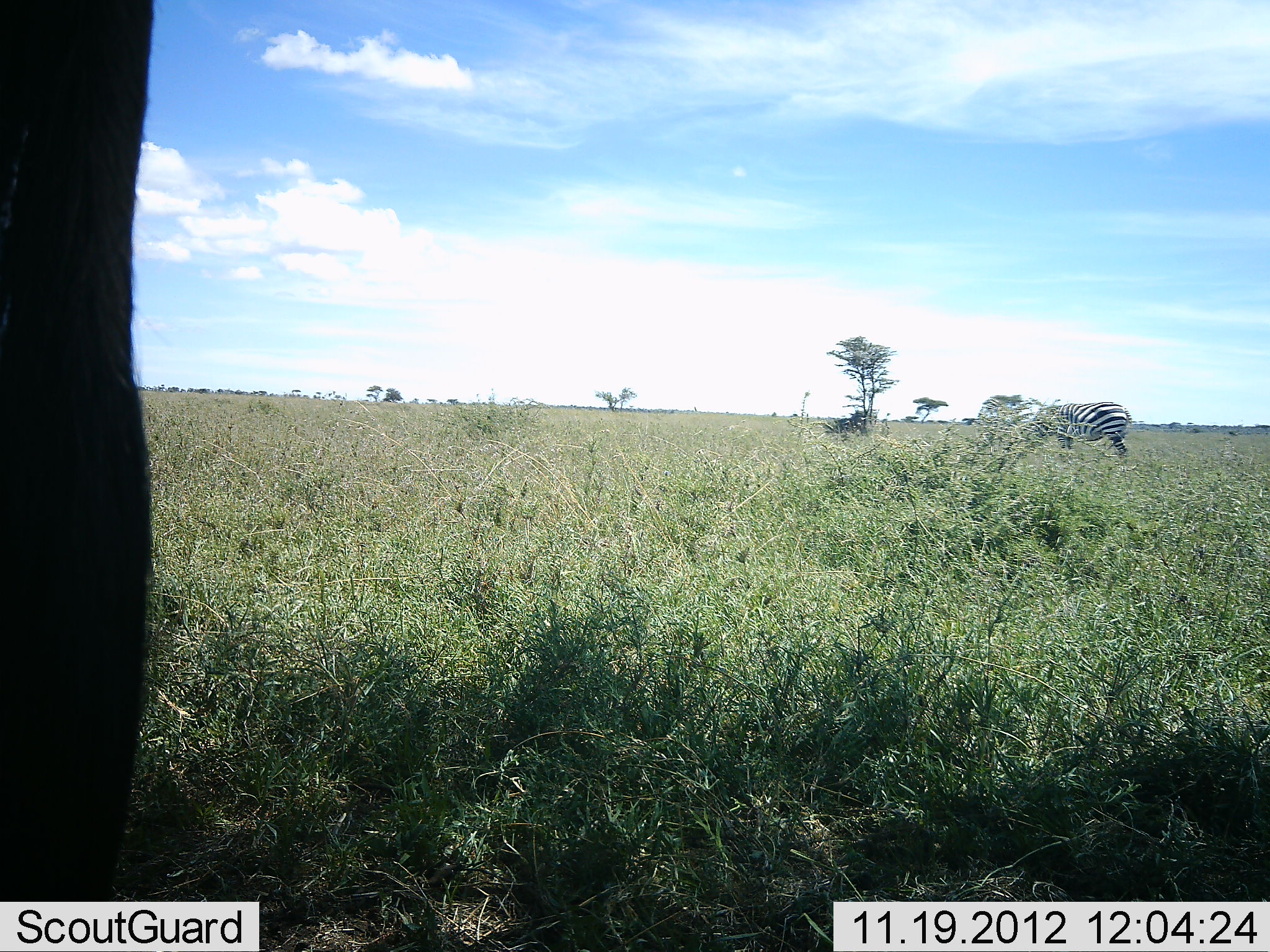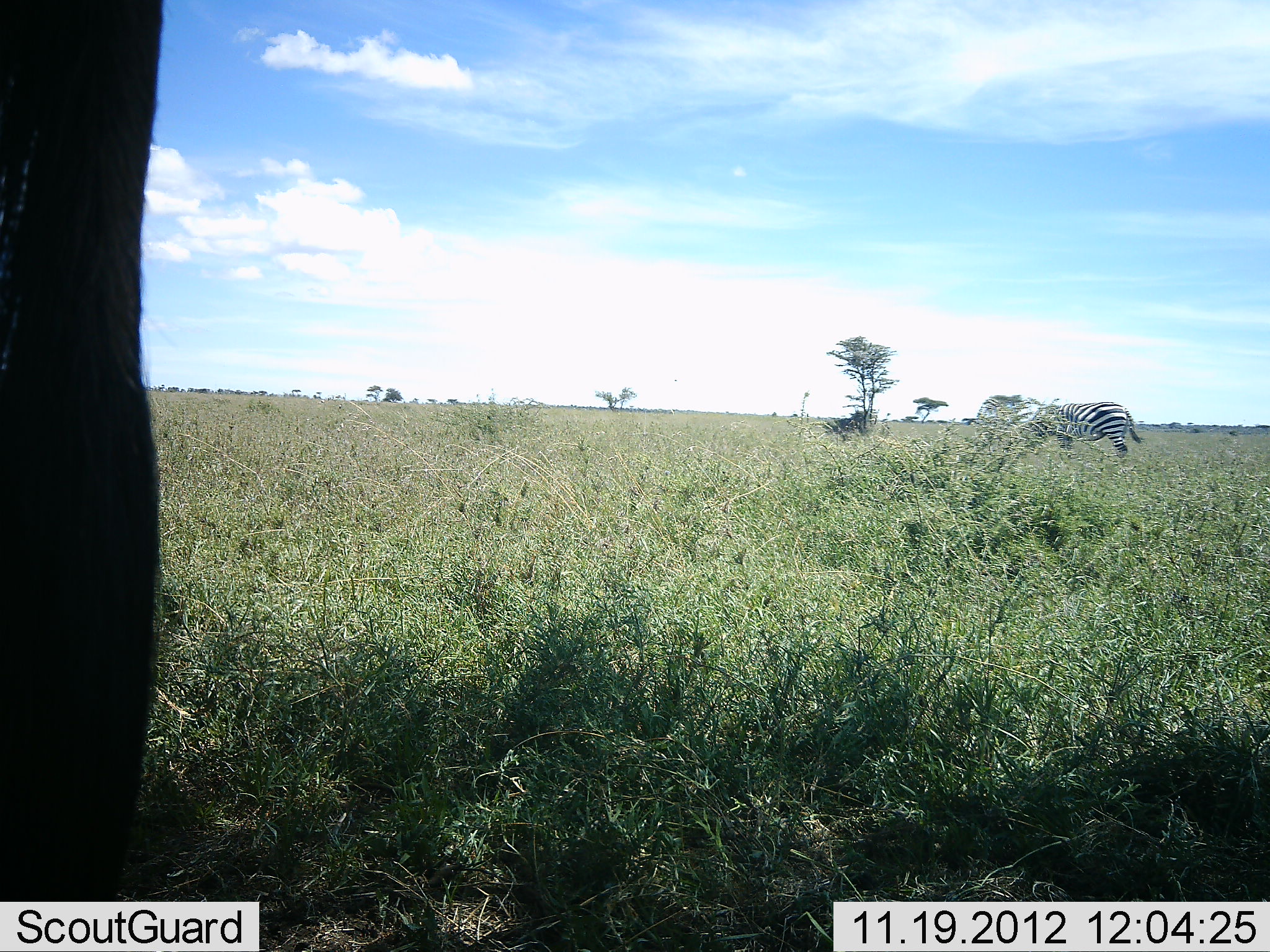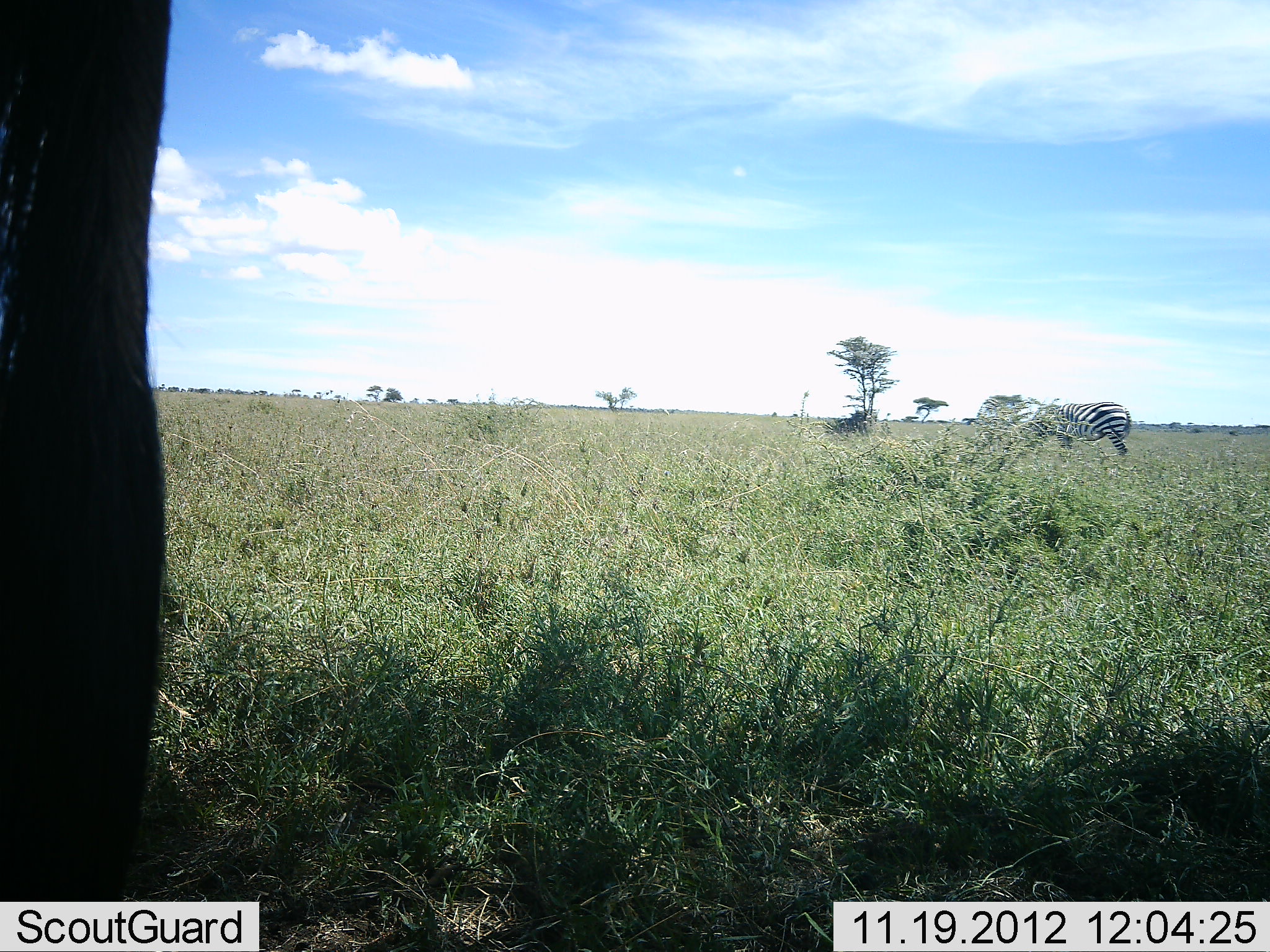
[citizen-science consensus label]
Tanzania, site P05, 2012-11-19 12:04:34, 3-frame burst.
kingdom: Animalia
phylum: Chordata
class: Mammalia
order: Perissodactyla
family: Equidae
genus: Equus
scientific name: Equus quagga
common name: plains zebra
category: zebra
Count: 1.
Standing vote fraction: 67%.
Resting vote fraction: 0%.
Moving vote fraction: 8%.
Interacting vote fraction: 0%.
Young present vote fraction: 0%.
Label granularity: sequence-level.